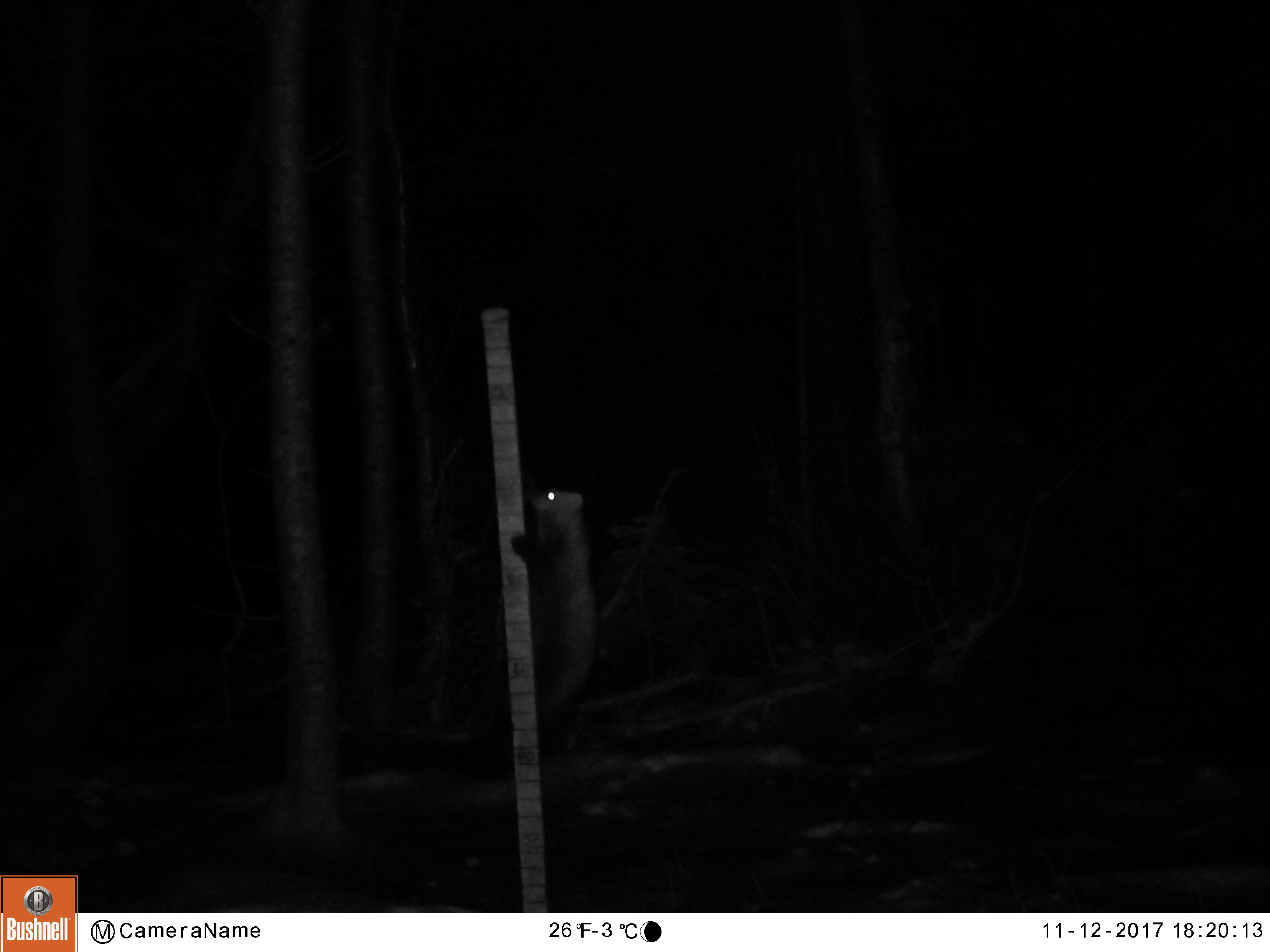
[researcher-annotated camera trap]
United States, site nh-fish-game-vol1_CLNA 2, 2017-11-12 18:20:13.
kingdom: Animalia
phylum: Chordata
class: Mammalia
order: Carnivora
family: Mustelidae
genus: Martes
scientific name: Martes americana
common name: american marten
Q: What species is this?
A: American marten (Martes americana).